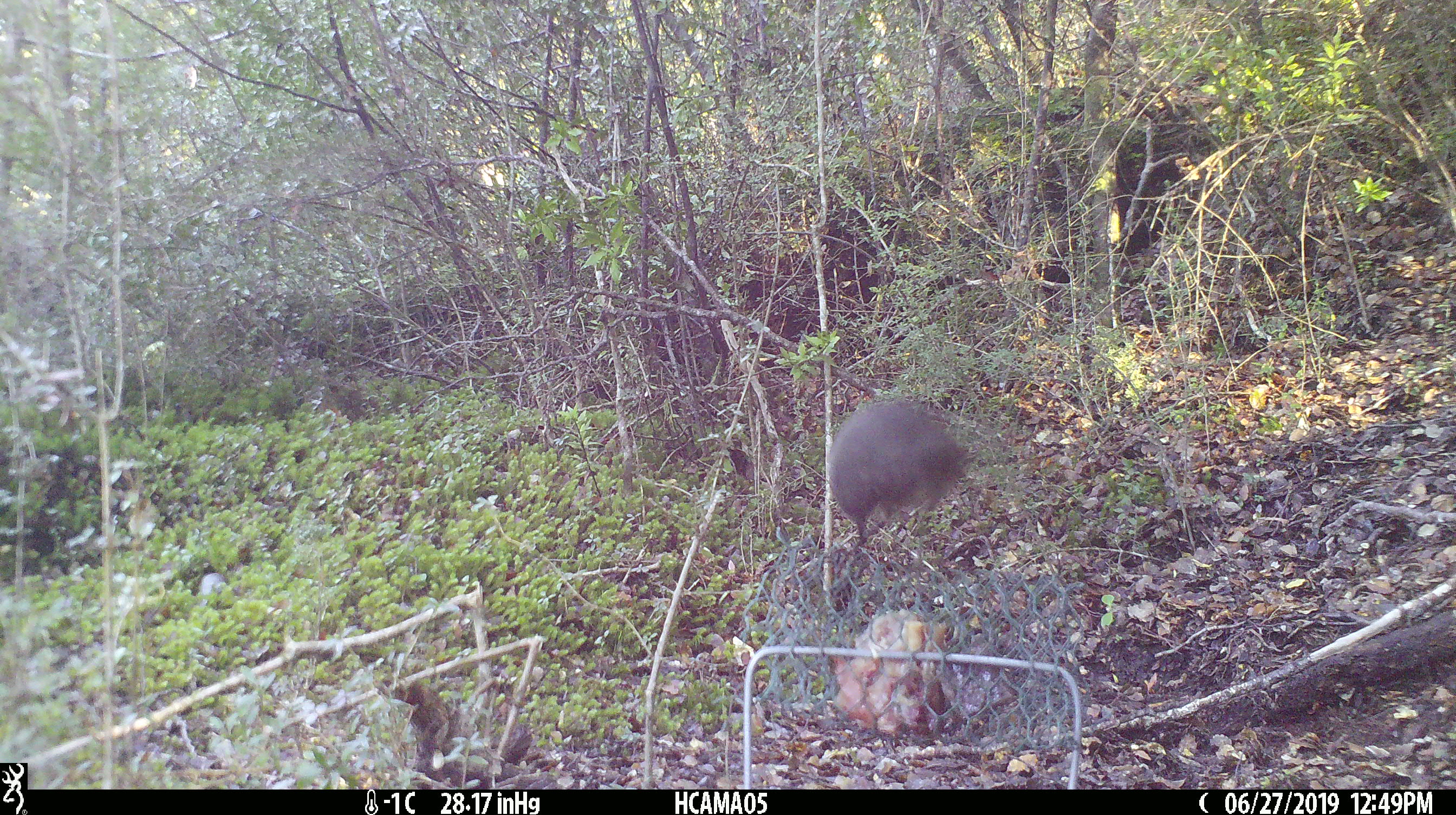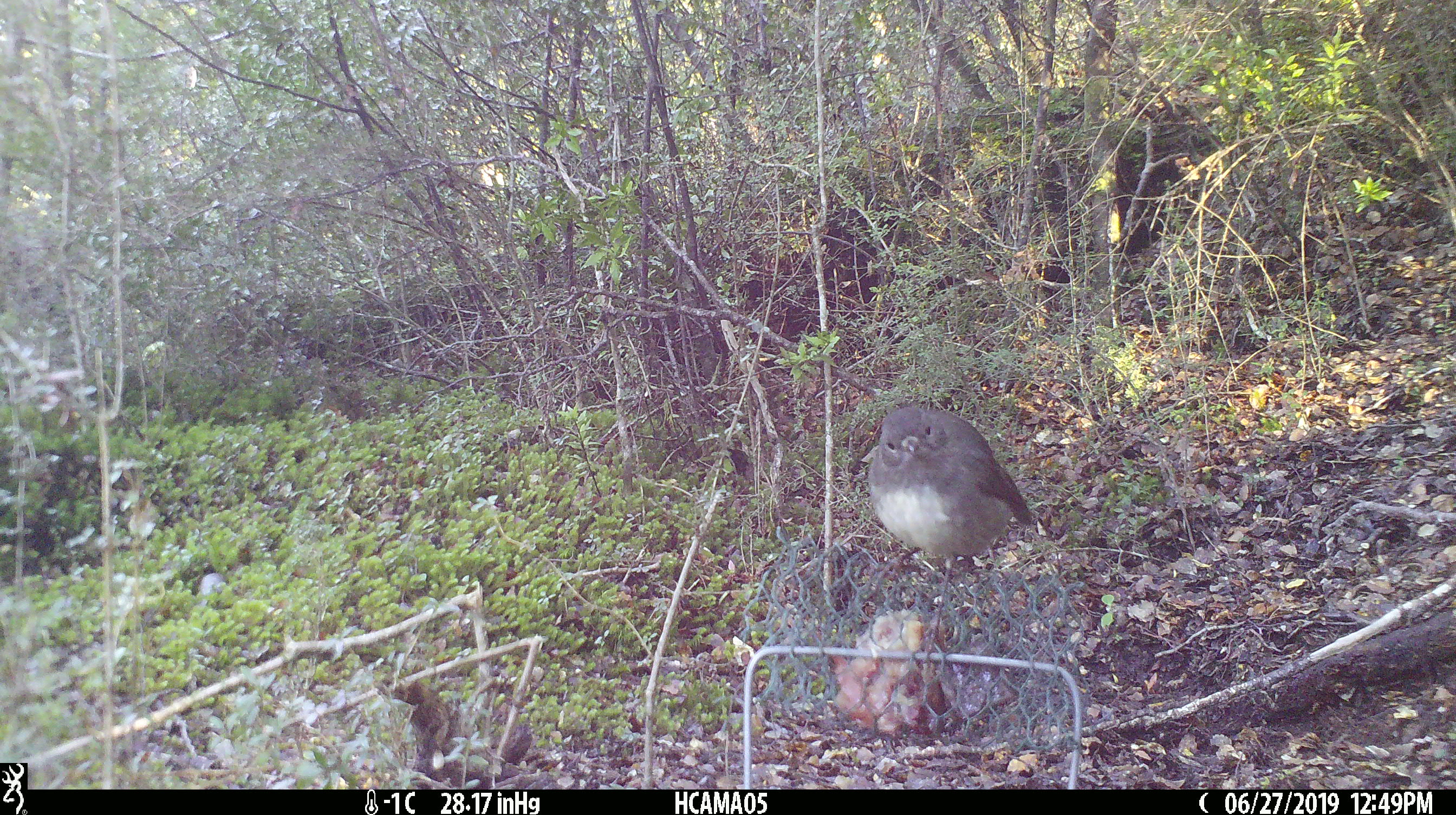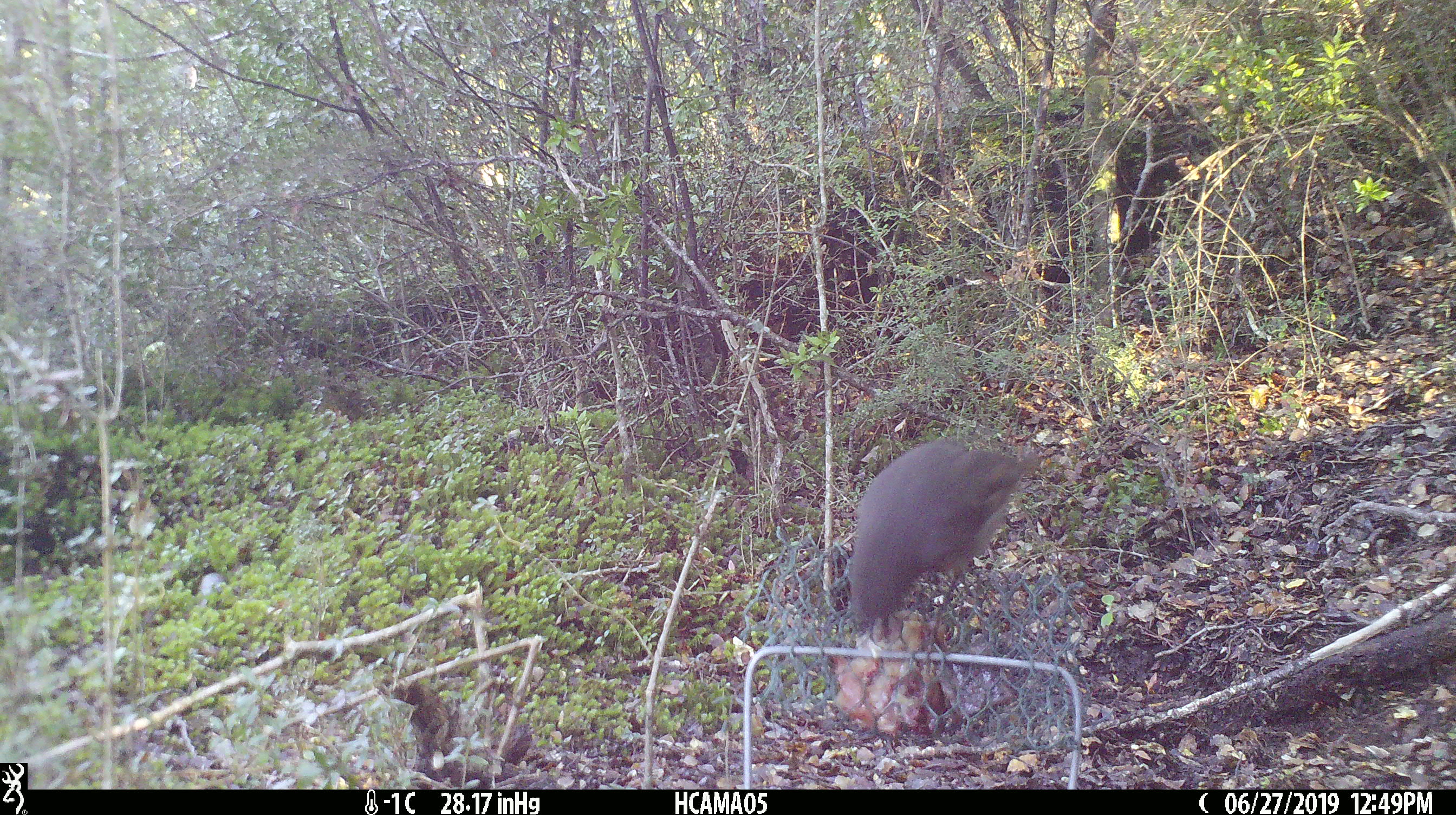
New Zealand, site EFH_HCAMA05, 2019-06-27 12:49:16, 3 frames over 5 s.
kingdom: Animalia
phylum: Chordata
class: Aves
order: Passeriformes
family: Petroicidae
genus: Petroica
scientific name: Petroica australis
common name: new zealand robin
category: robin